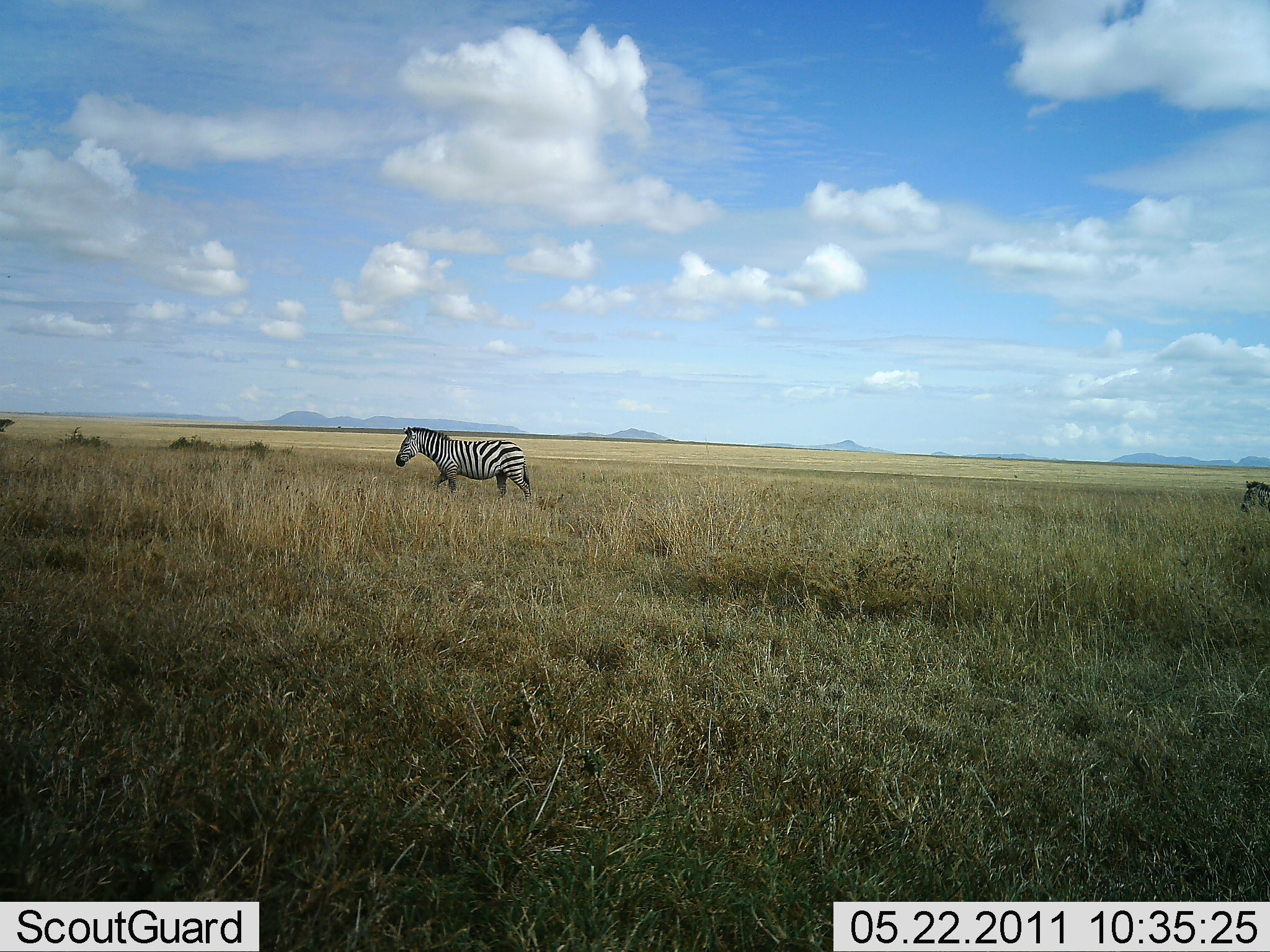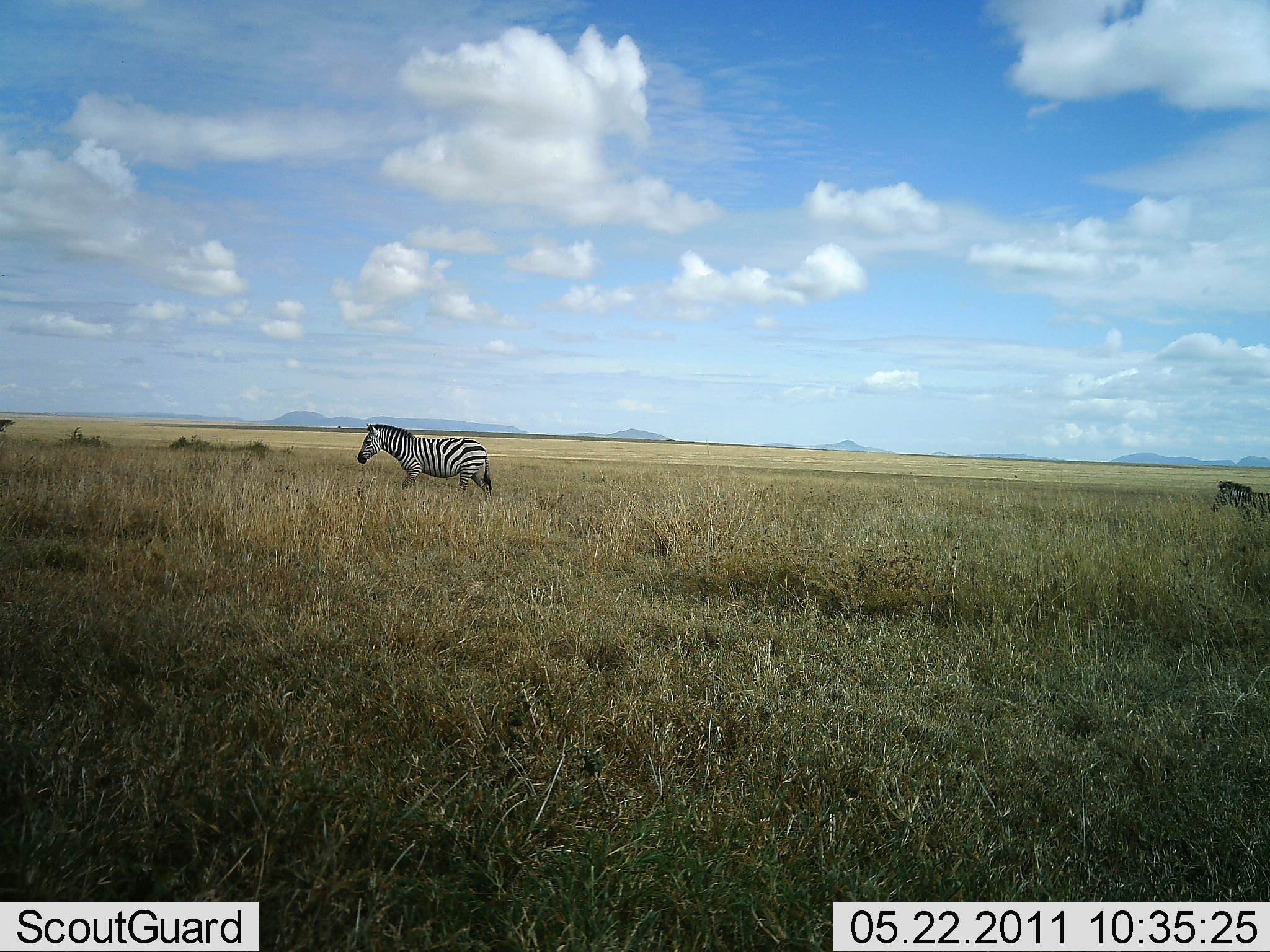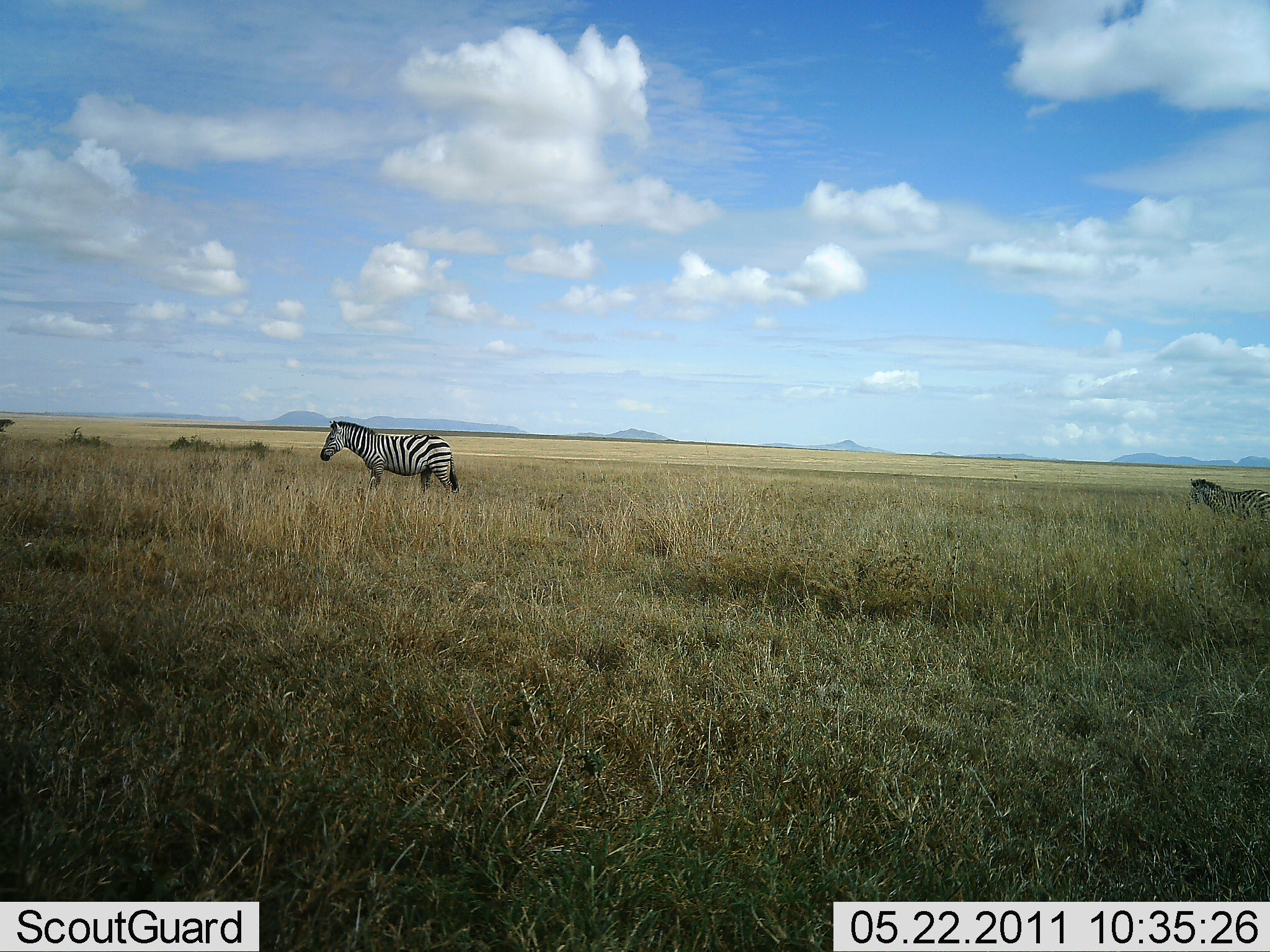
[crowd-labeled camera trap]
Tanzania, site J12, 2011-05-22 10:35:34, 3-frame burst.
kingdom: Animalia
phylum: Chordata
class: Mammalia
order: Perissodactyla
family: Equidae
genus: Equus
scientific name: Equus quagga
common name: plains zebra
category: zebra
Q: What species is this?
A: Zebra (plains zebra) (Equus quagga).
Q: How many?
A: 2.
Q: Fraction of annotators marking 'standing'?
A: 0%.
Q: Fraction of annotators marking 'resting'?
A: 0%.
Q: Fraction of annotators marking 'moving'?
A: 100%.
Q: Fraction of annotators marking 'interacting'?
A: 0%.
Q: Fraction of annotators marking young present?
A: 0%.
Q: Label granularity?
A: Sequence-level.